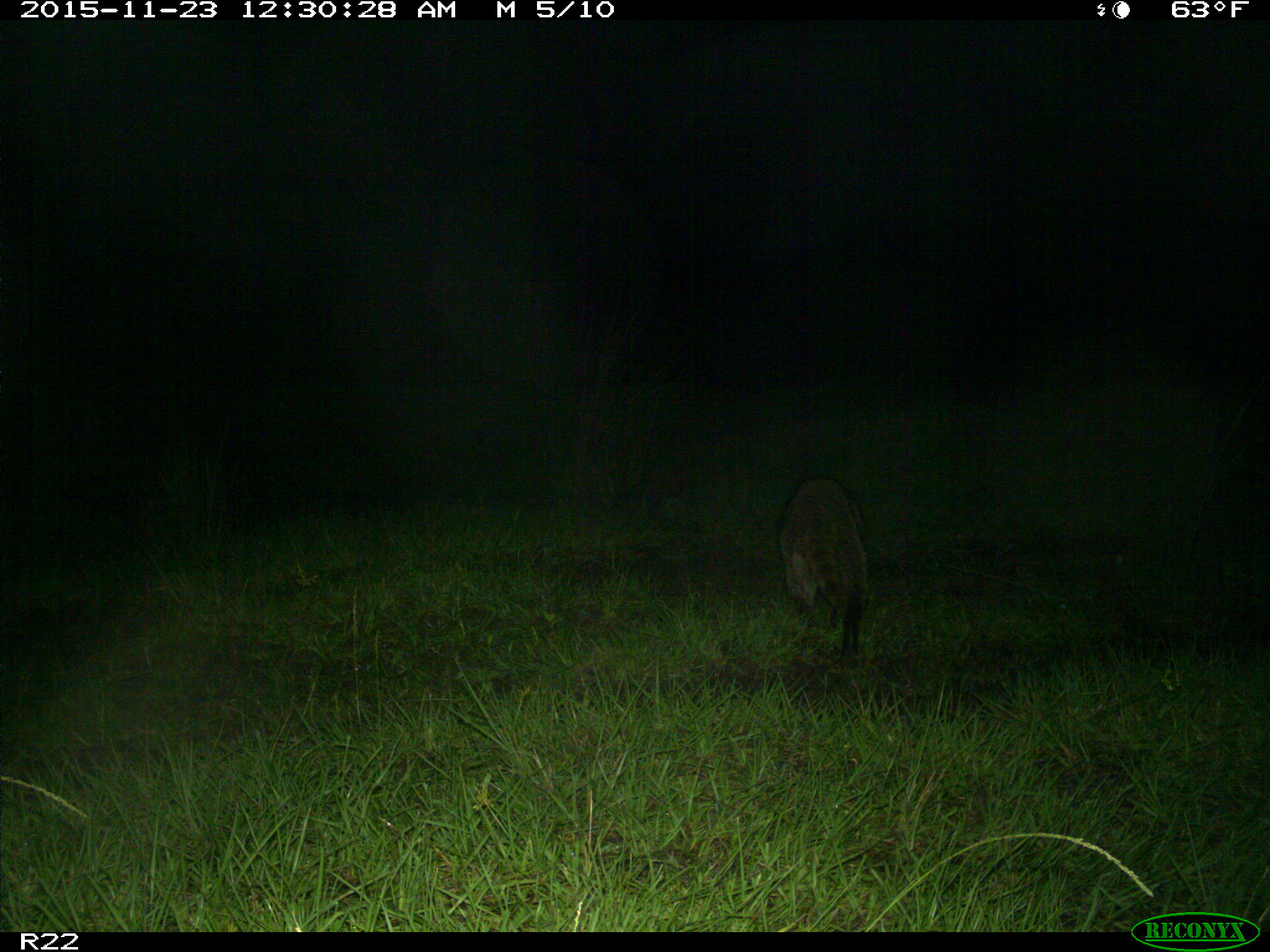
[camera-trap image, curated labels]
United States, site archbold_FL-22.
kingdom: Animalia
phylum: Chordata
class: Mammalia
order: Carnivora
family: Procyonidae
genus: Procyon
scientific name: Procyon lotor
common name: common raccoon